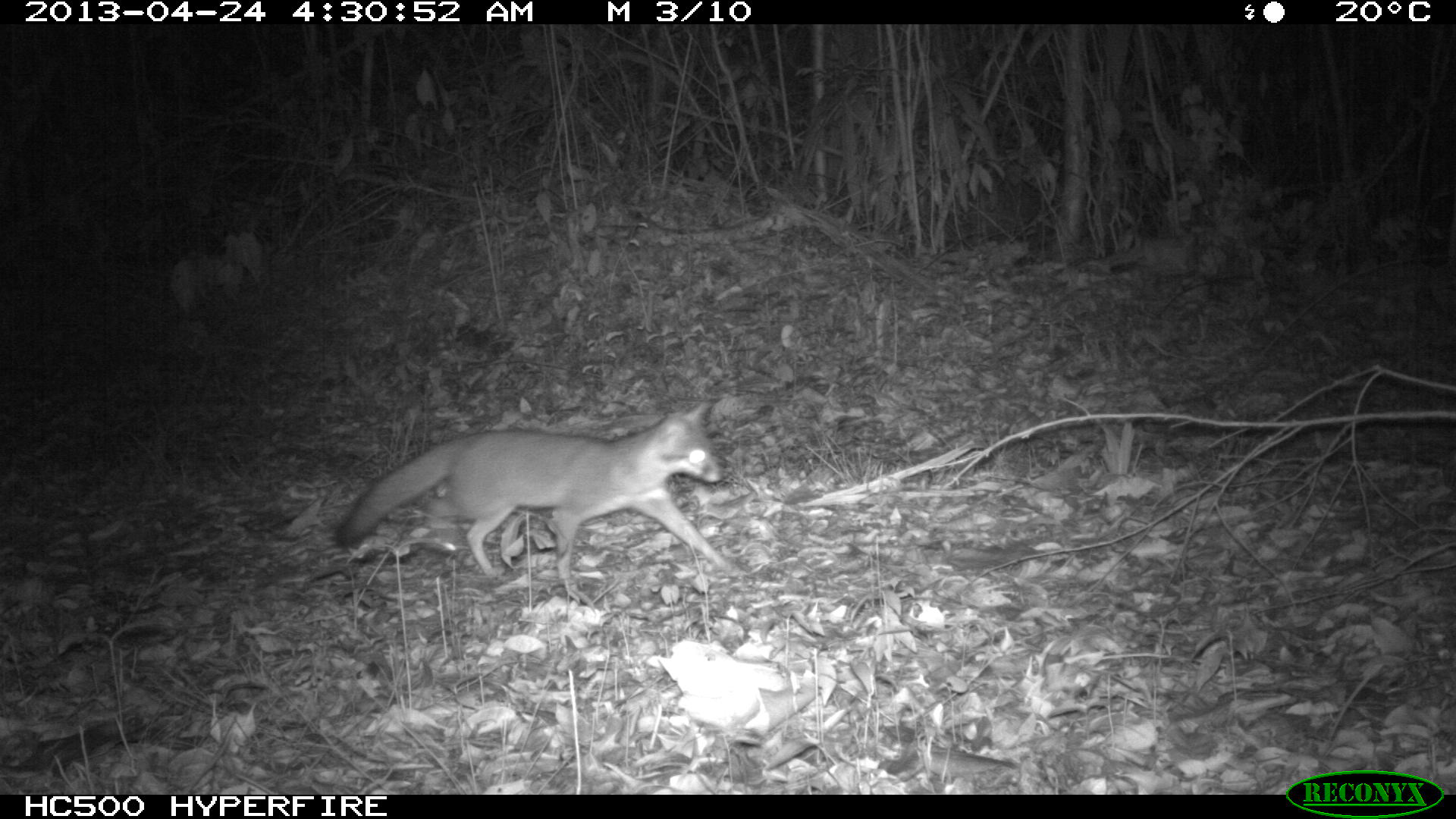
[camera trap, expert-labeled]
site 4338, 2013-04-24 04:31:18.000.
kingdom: Animalia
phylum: Chordata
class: Mammalia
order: Carnivora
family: Canidae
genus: Urocyon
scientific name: Urocyon cinereoargenteus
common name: gray fox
Urocyon cinereoargenteus (gray fox), count 1.